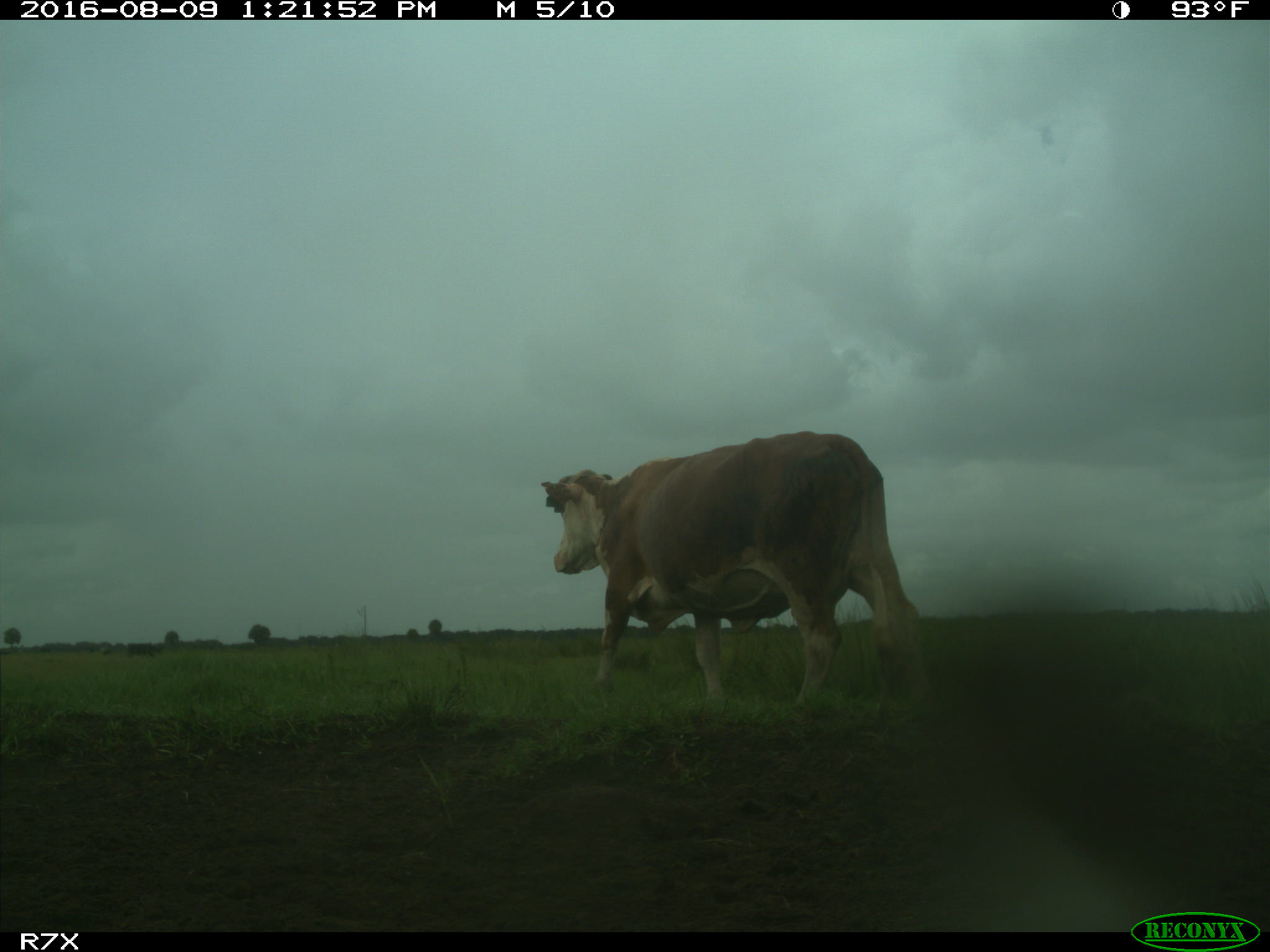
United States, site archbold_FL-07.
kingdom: Animalia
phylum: Chordata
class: Mammalia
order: Artiodactyla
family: Bovidae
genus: Bos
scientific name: Bos taurus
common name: domestic cow